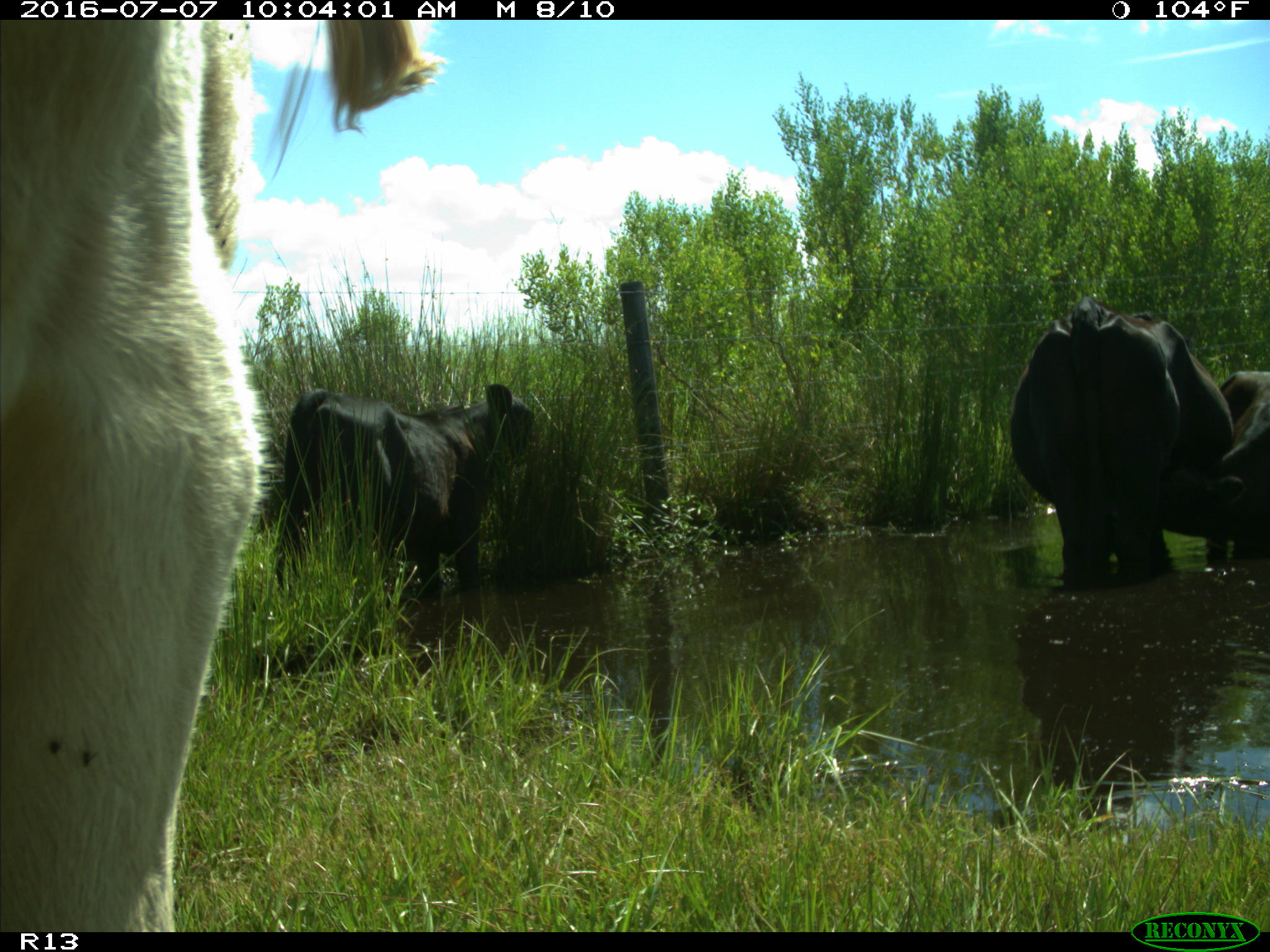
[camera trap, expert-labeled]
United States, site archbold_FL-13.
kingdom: Animalia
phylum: Chordata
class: Mammalia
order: Artiodactyla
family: Bovidae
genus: Bos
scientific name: Bos taurus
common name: domestic cow